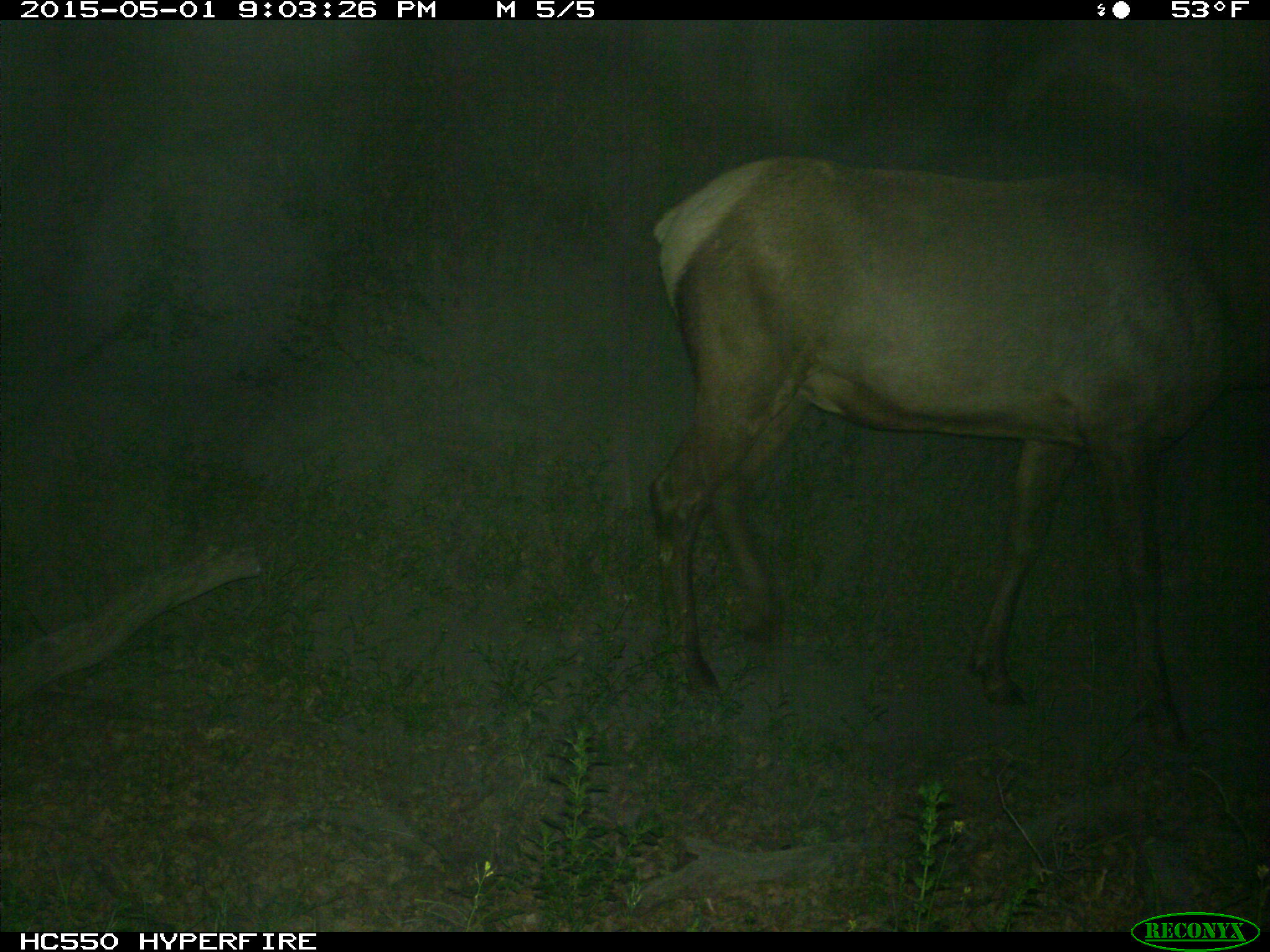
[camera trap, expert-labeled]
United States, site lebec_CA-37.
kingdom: Animalia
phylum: Chordata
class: Mammalia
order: Artiodactyla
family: Cervidae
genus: Cervus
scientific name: Cervus canadensis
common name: elk